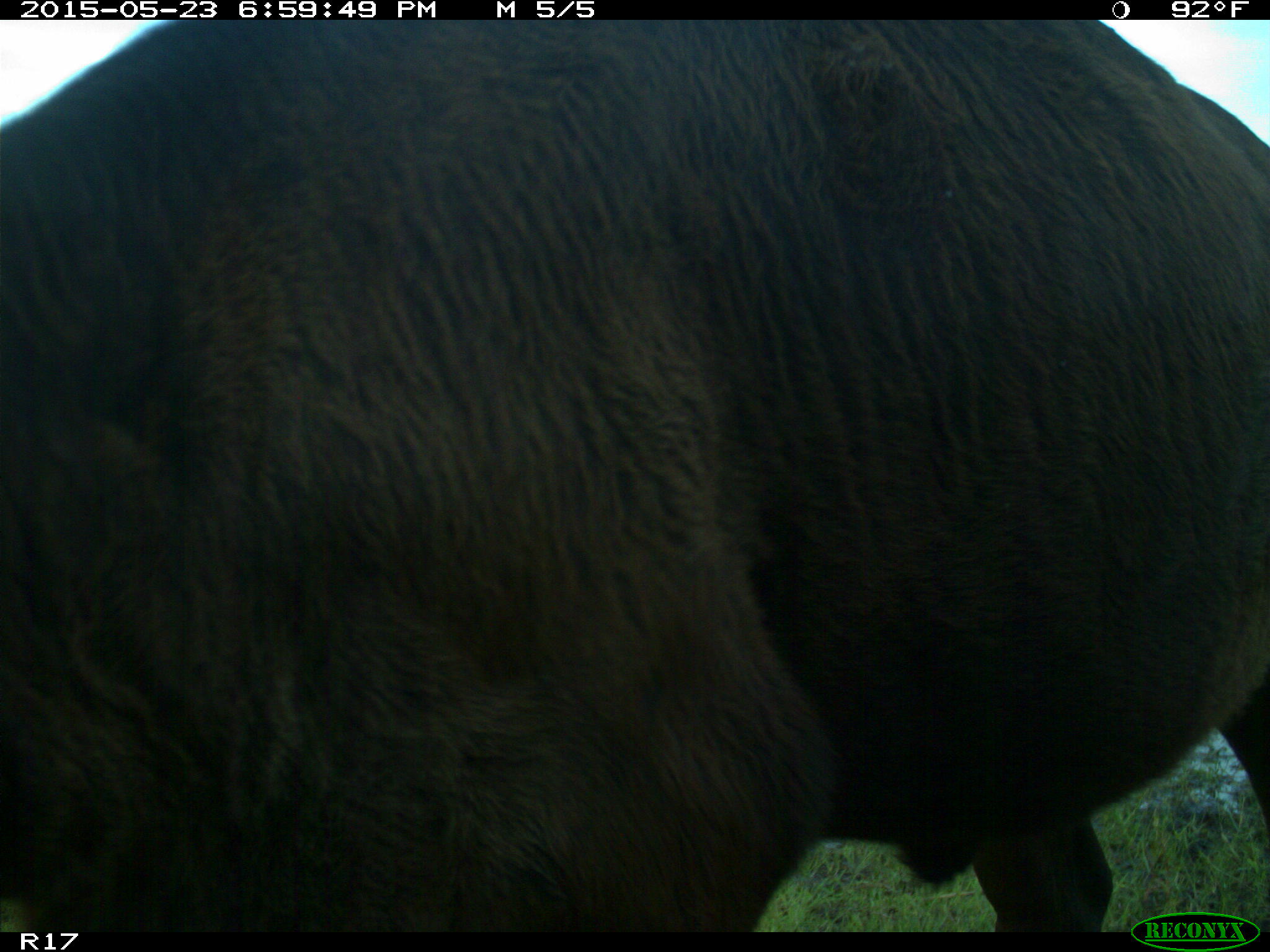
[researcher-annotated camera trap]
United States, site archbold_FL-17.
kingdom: Animalia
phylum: Chordata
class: Mammalia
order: Artiodactyla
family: Bovidae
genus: Bos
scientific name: Bos taurus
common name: domestic cow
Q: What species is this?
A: Bos taurus (domestic cow).